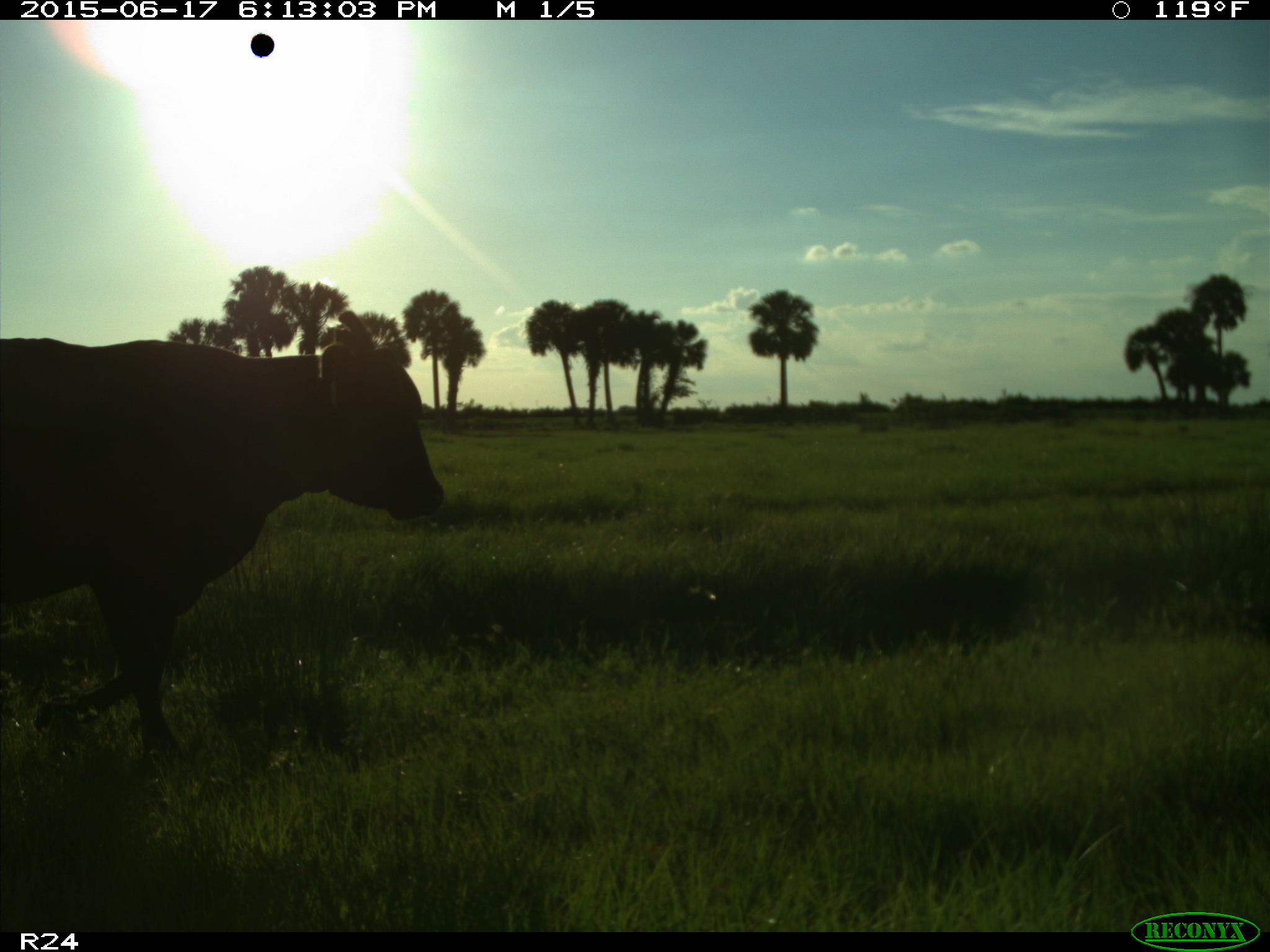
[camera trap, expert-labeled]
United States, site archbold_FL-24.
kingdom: Animalia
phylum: Chordata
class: Mammalia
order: Artiodactyla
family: Bovidae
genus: Bos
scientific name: Bos taurus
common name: domestic cow